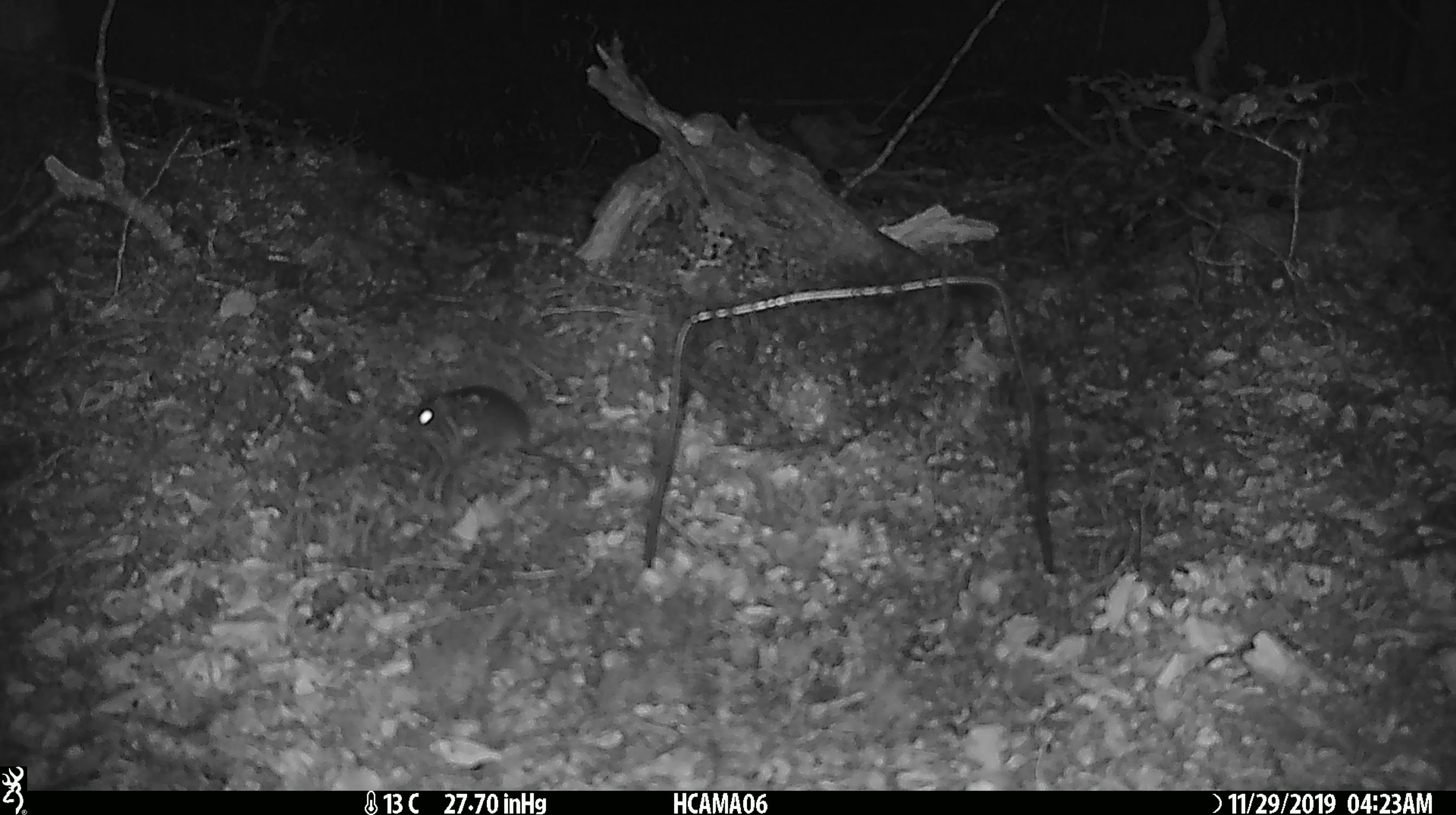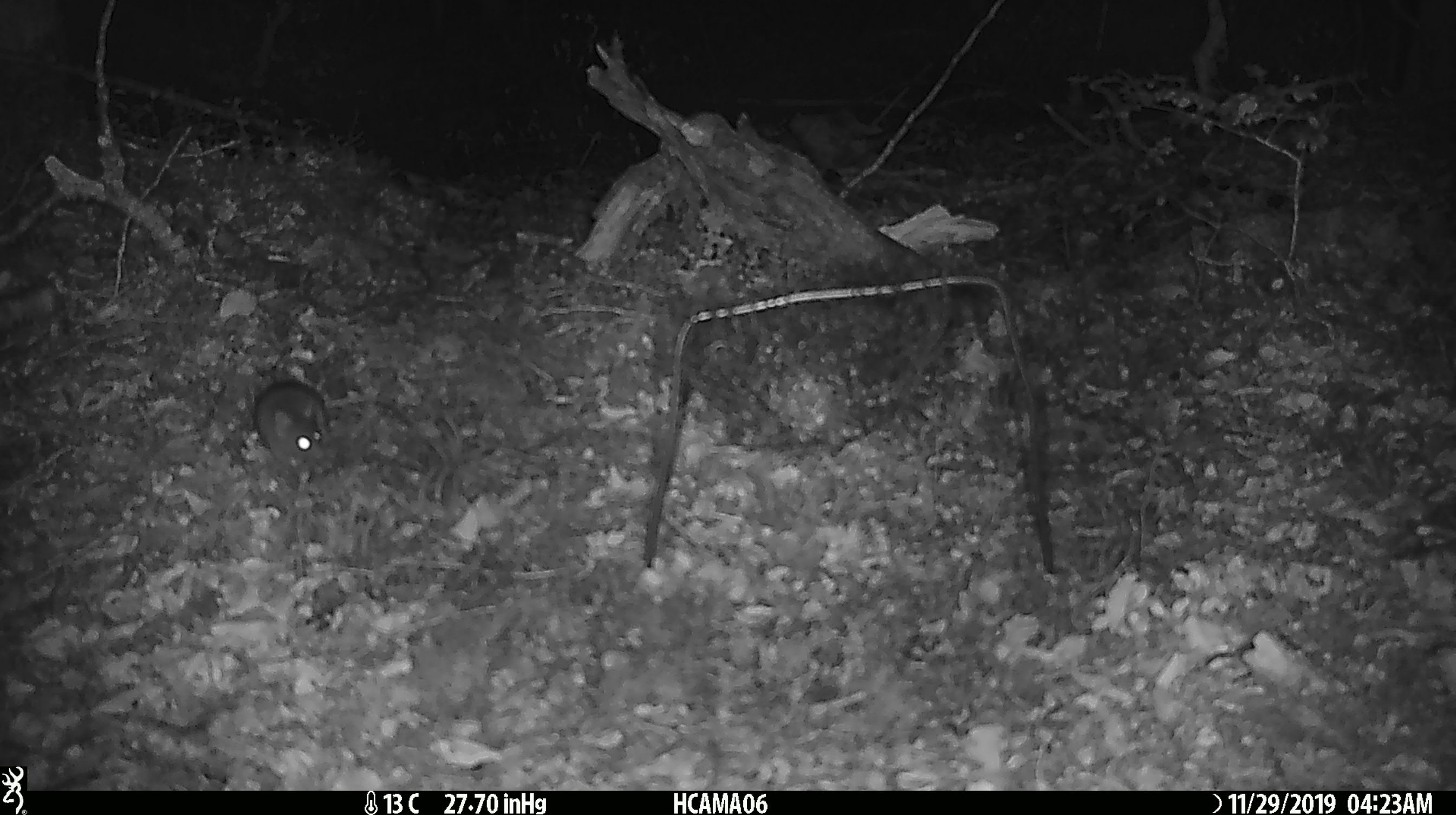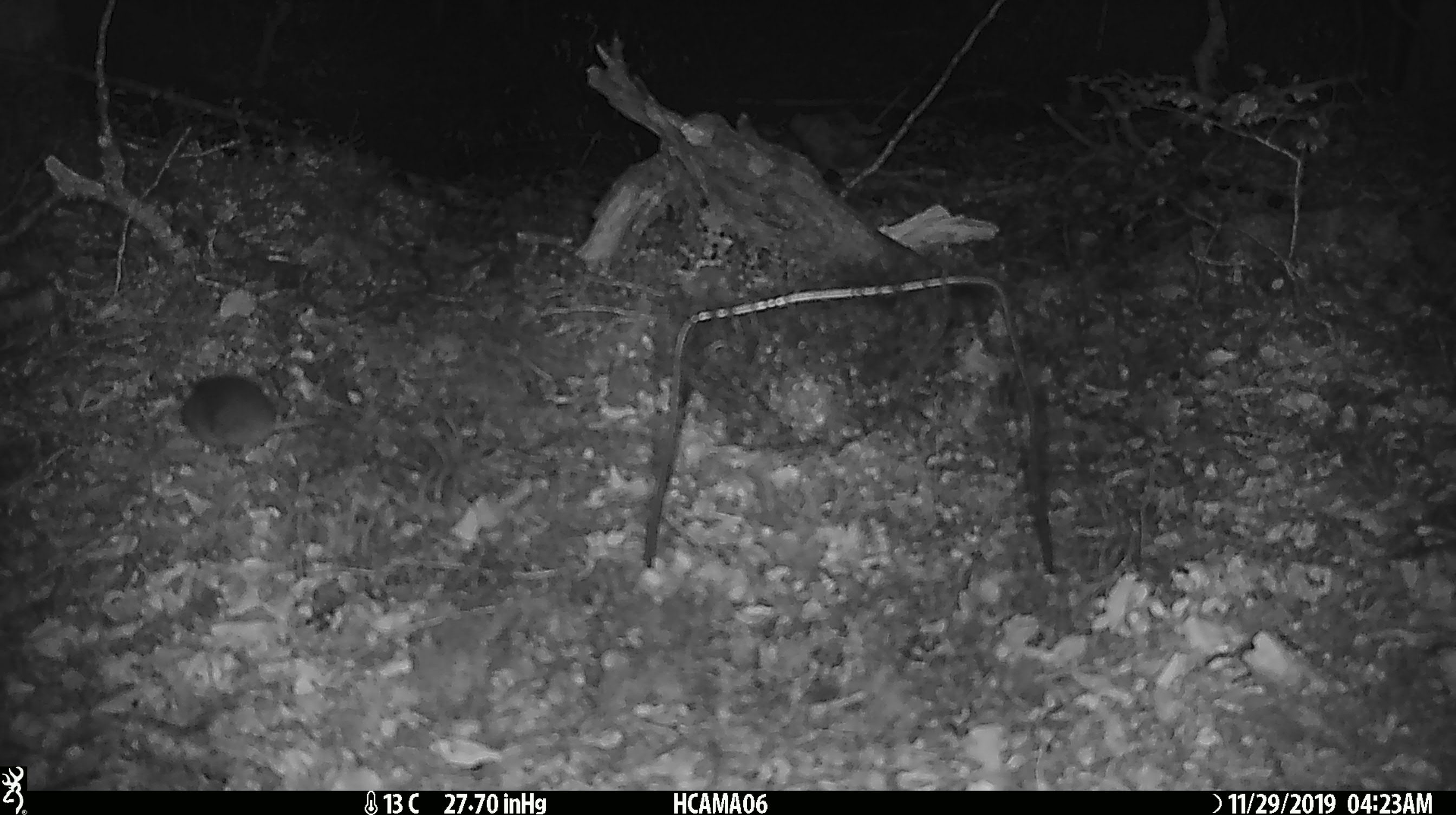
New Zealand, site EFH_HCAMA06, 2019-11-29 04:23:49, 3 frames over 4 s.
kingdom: Animalia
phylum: Chordata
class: Mammalia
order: Rodentia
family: Muridae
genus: Mus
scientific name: Mus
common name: mouse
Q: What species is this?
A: Mouse (Mus).